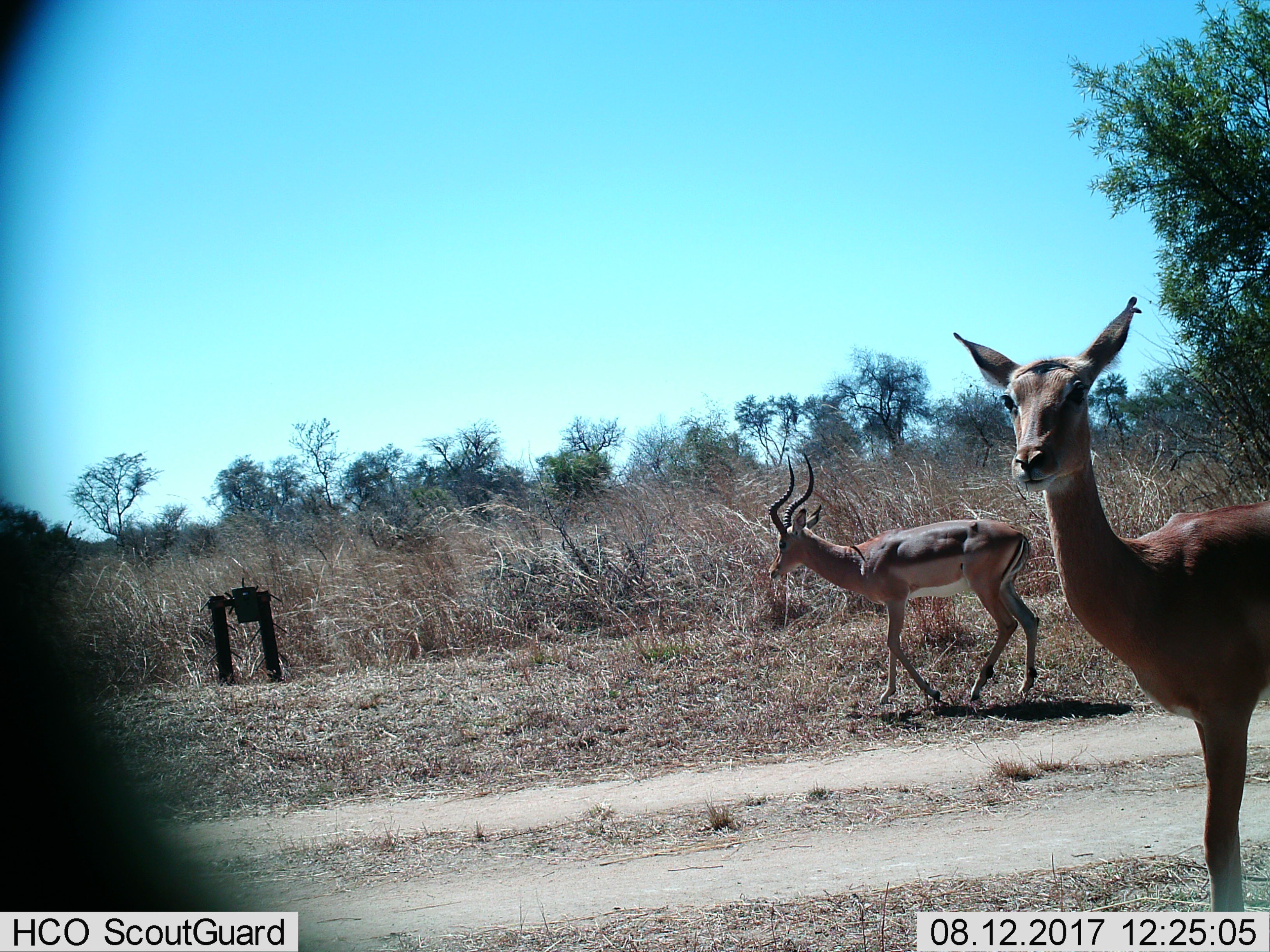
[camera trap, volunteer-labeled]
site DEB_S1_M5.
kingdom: Animalia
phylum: Chordata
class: Mammalia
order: Artiodactyla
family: Bovidae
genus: Aepyceros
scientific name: Aepyceros melampus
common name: impala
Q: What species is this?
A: Impala (Aepyceros melampus).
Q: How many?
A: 2.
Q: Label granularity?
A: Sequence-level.